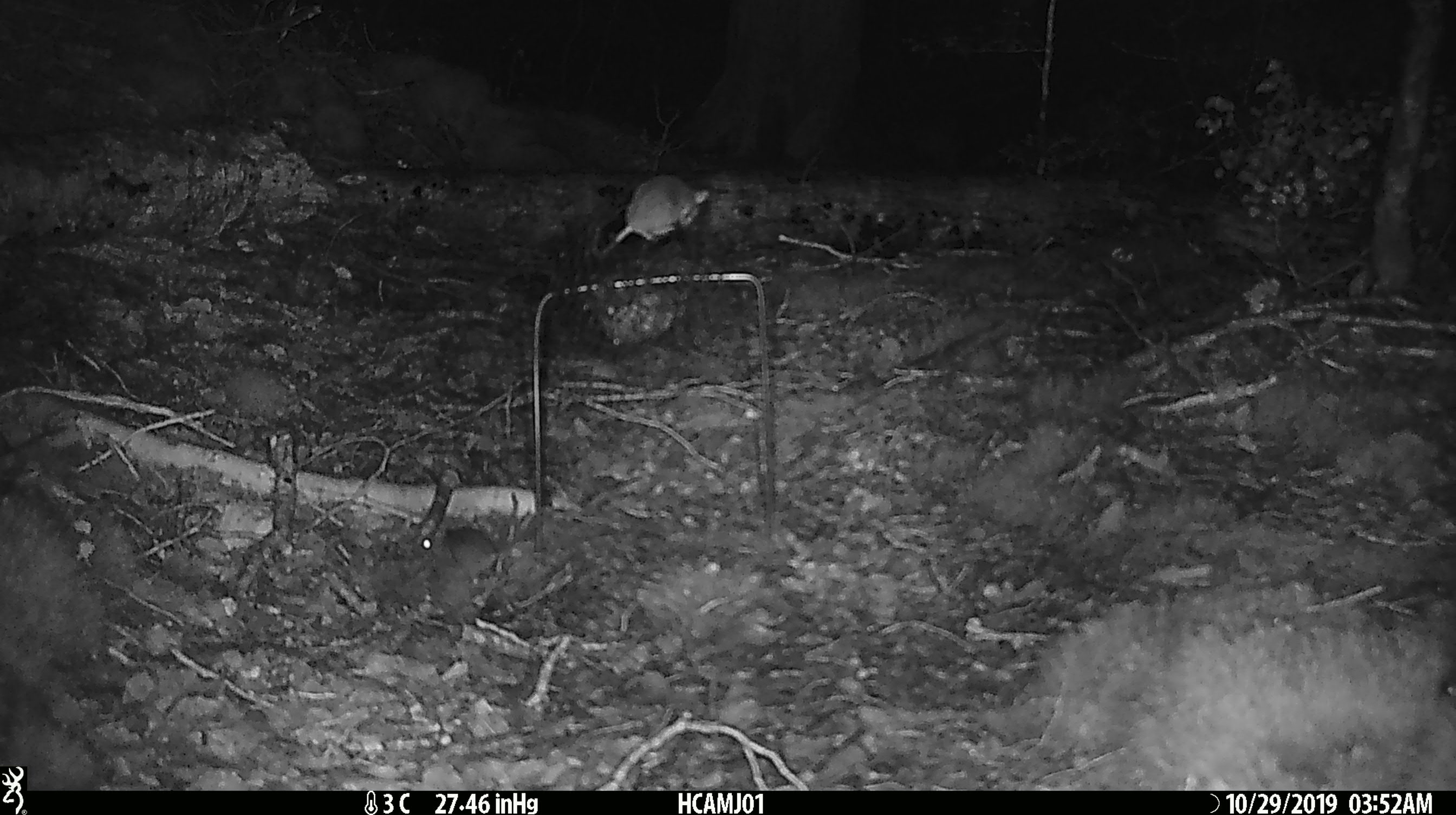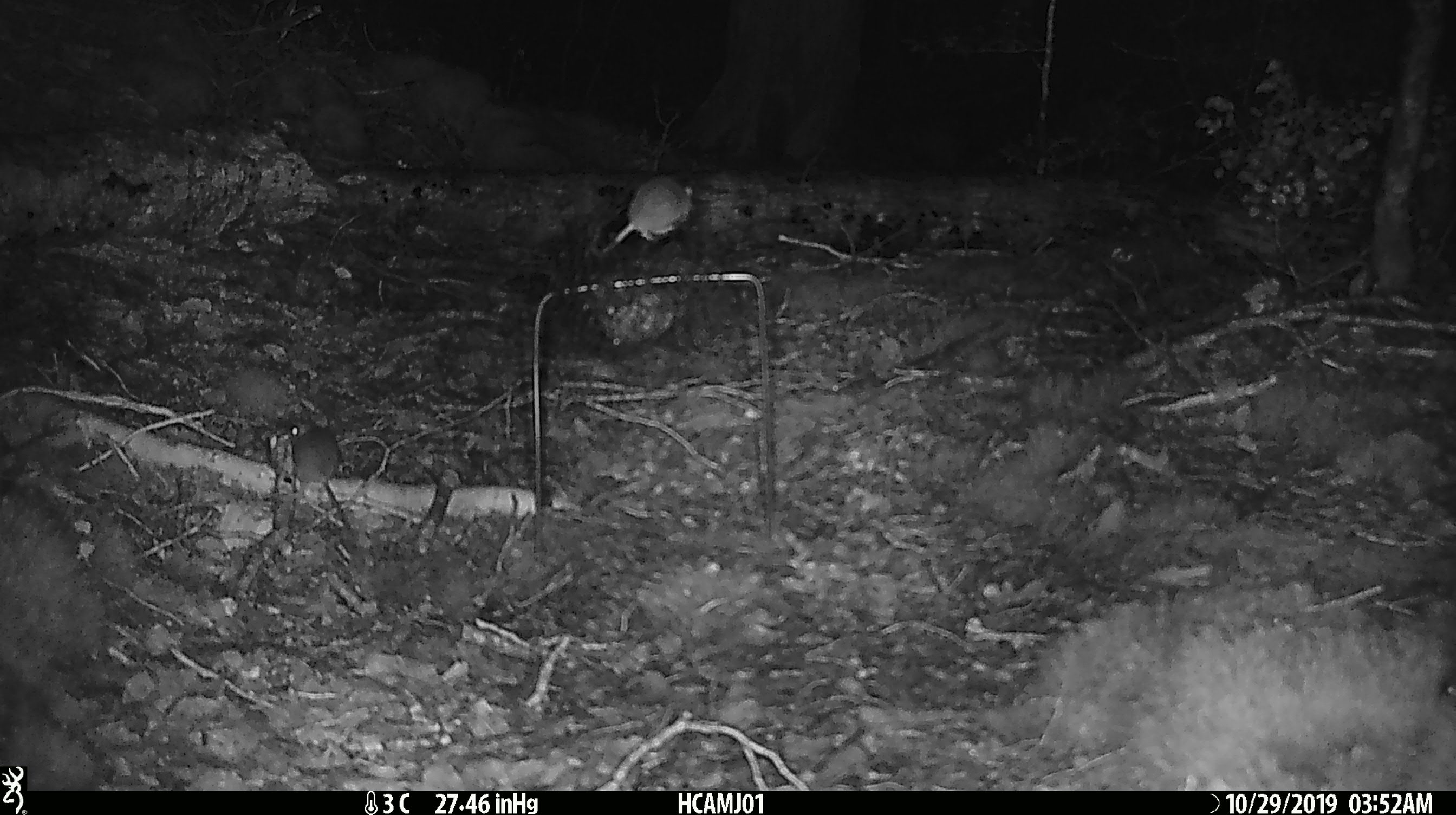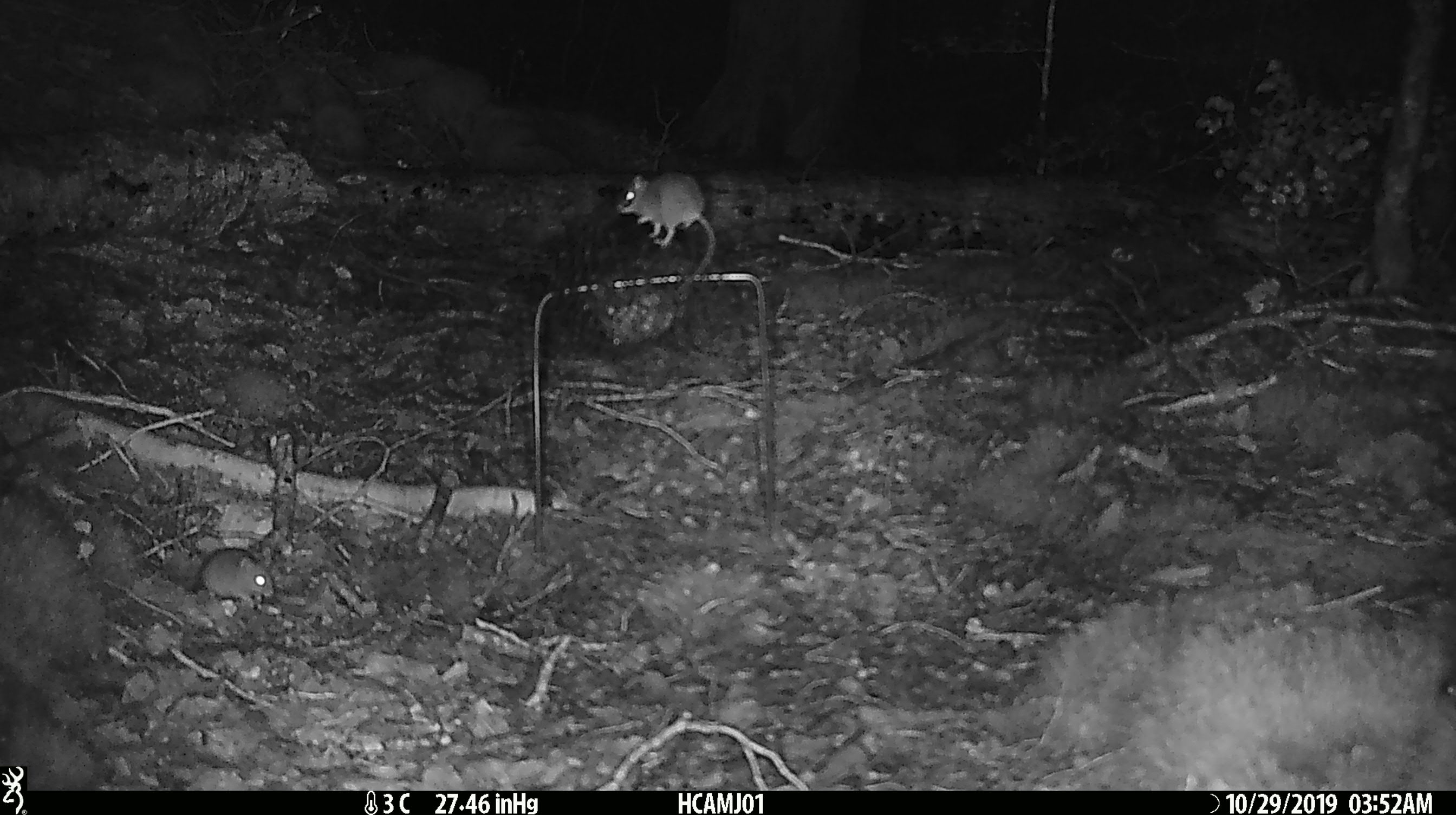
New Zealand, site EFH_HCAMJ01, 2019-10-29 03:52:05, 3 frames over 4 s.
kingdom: Animalia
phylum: Chordata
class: Mammalia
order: Rodentia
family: Muridae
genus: Mus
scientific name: Mus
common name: mouse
Mouse (Mus).